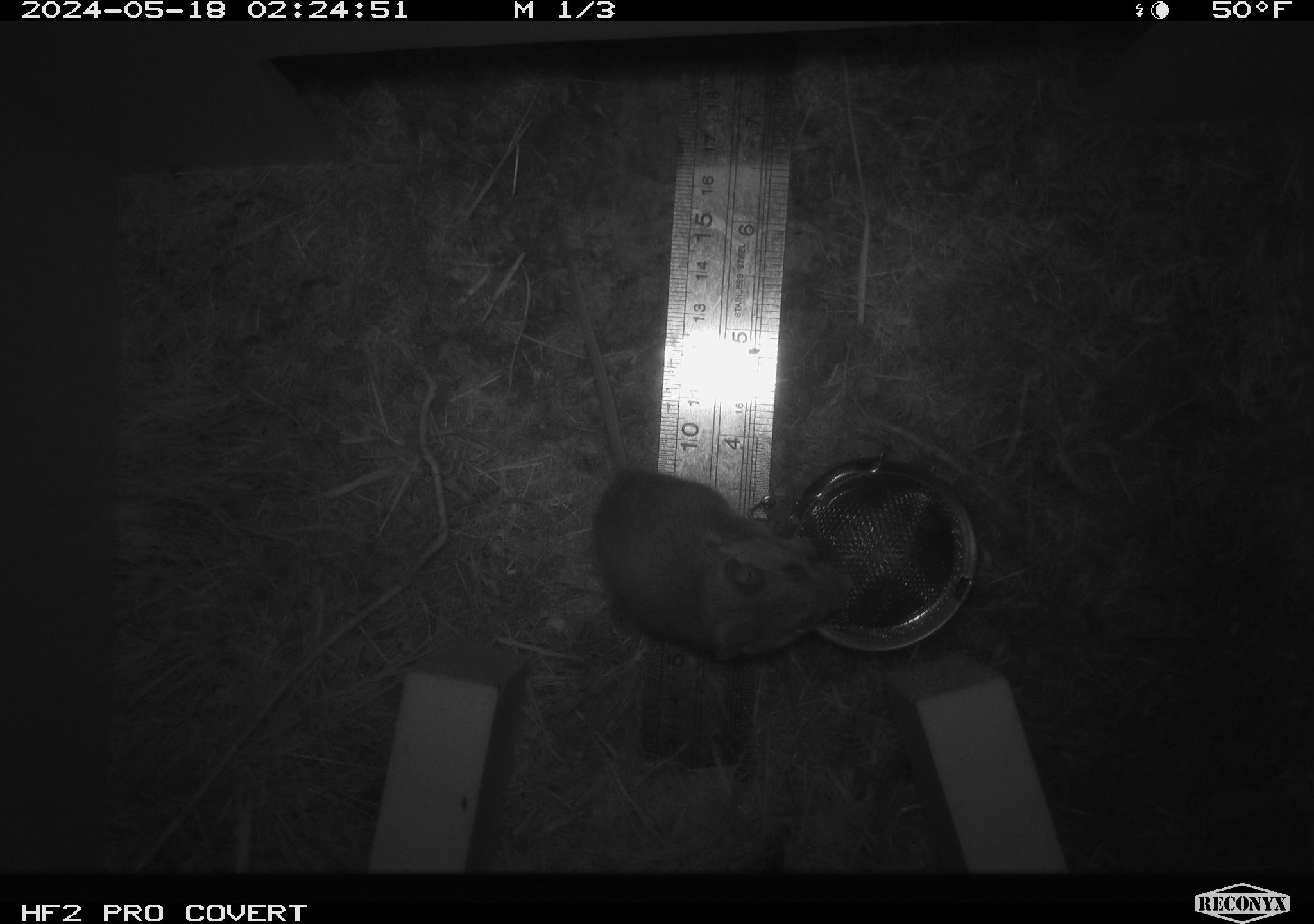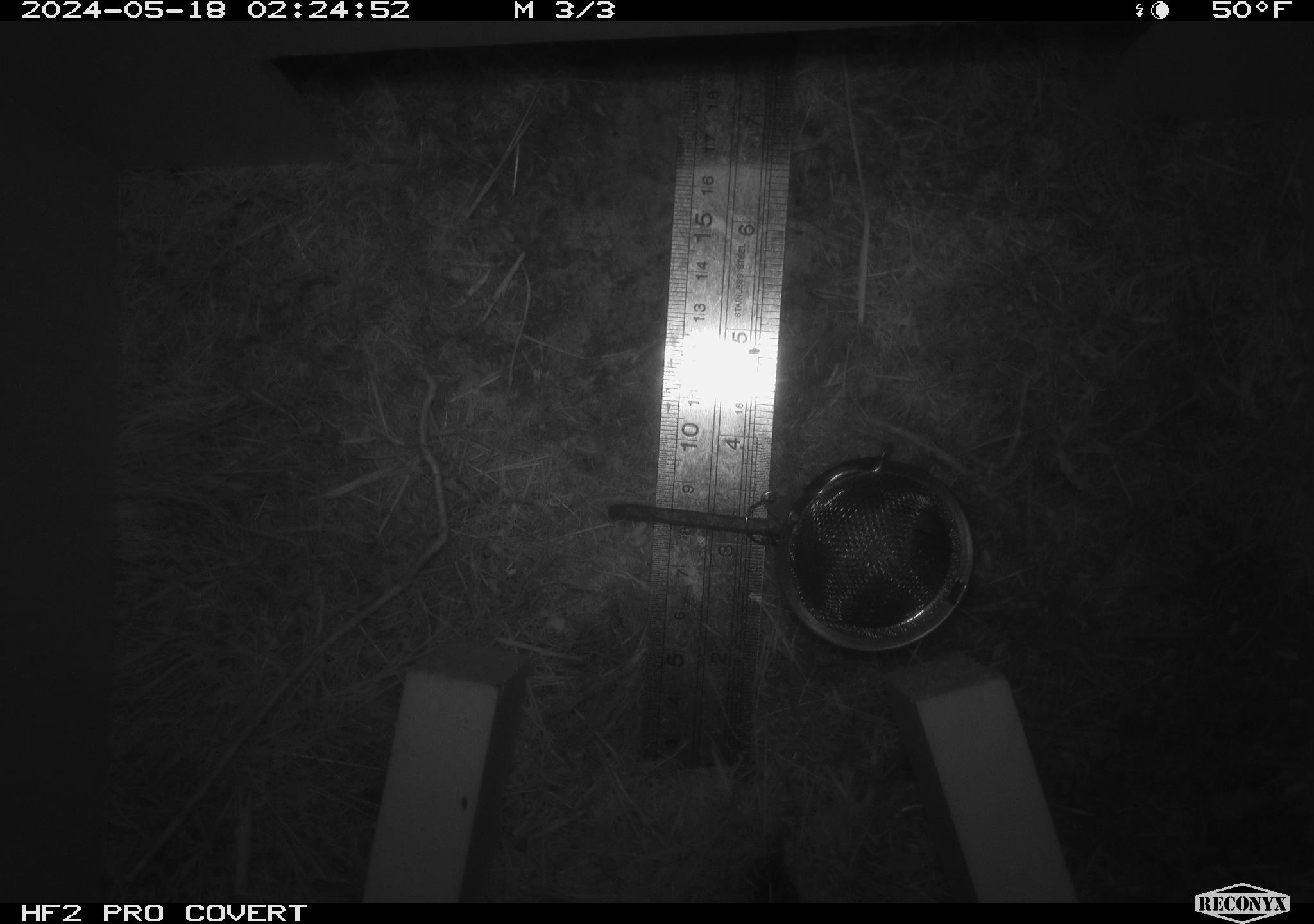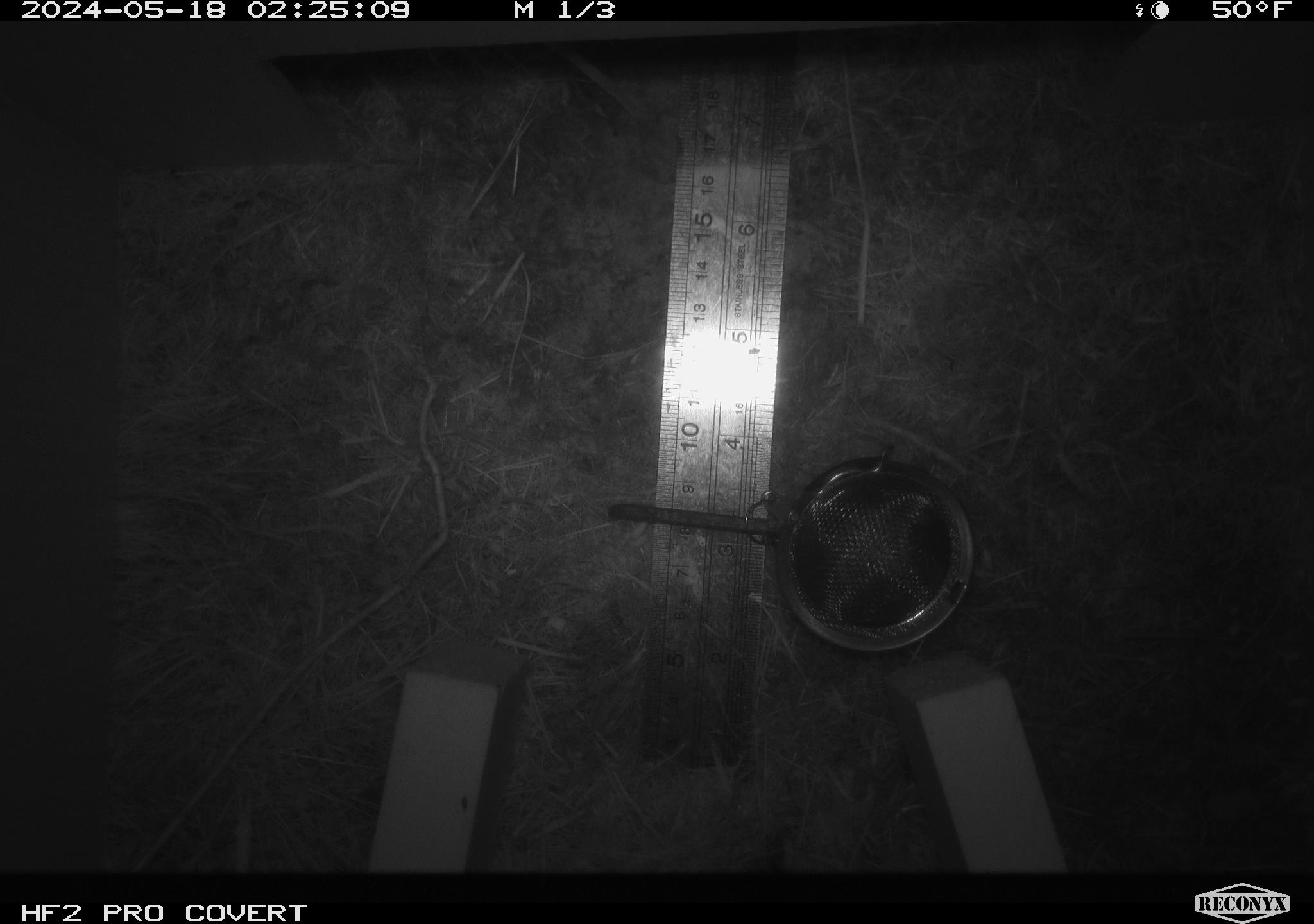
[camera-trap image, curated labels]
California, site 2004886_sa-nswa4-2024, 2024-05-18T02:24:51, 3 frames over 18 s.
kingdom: Animalia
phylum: Chordata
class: Mammalia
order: Rodentia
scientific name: Rodentia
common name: rodent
Rodent (Rodentia).